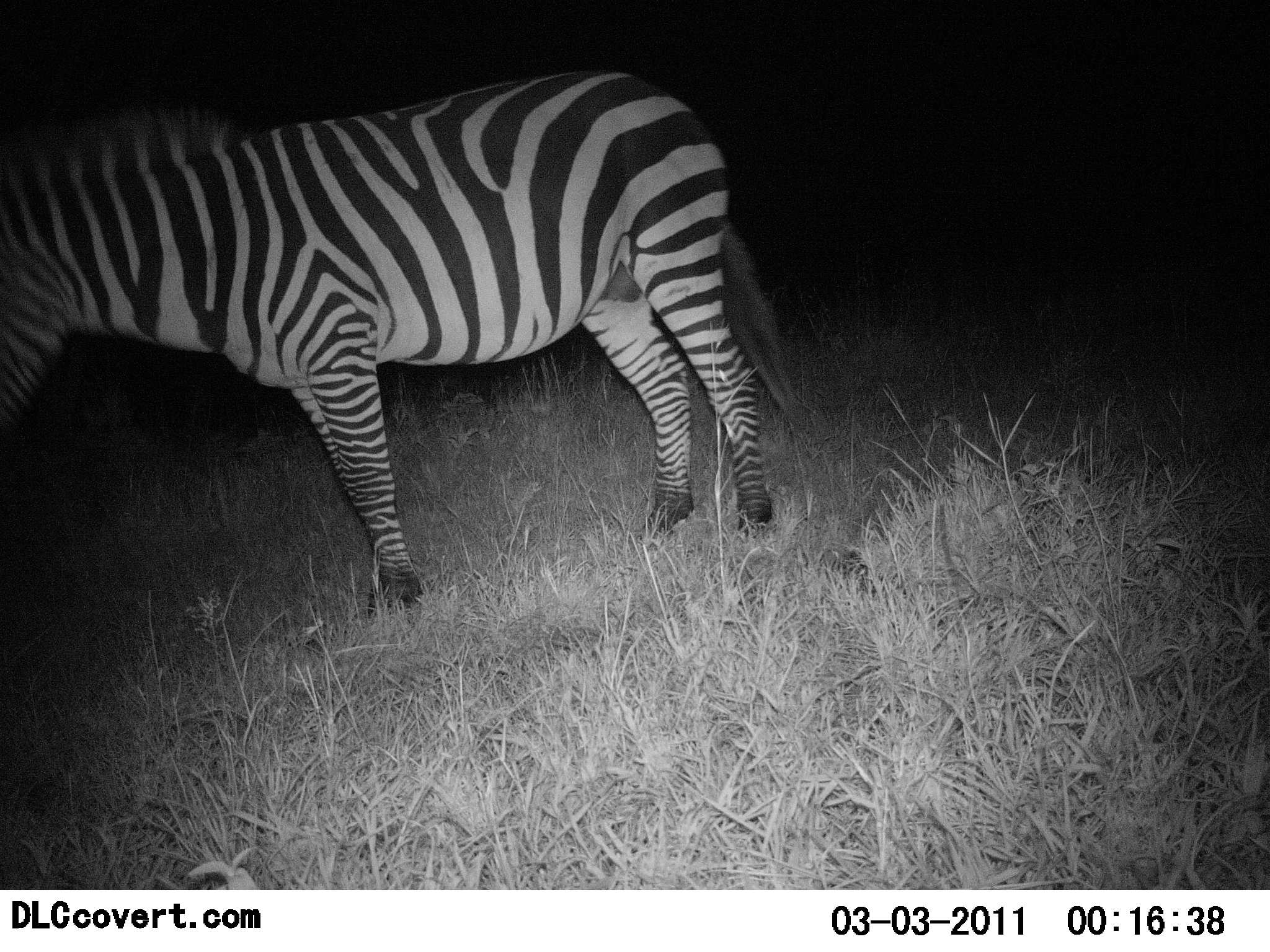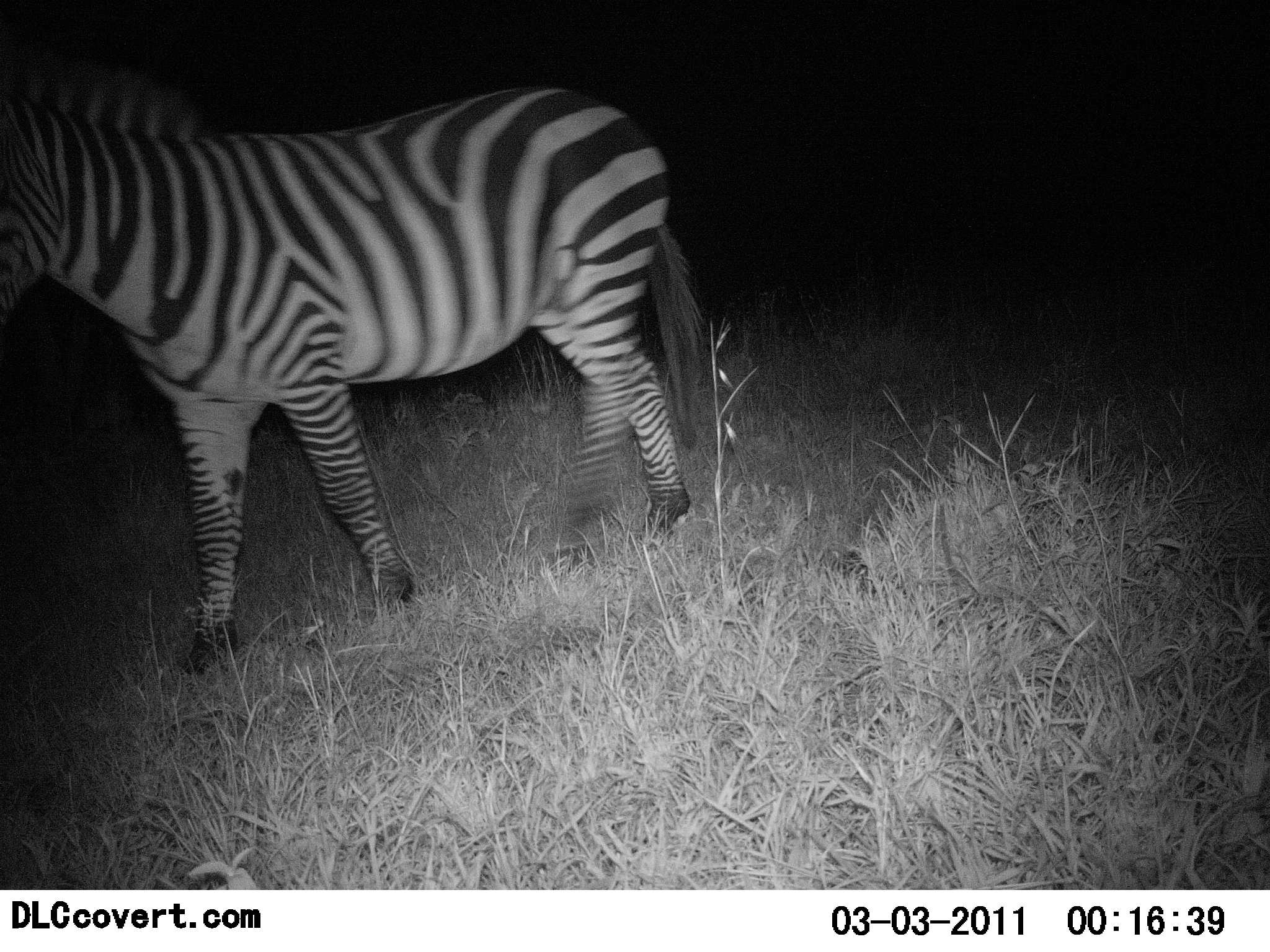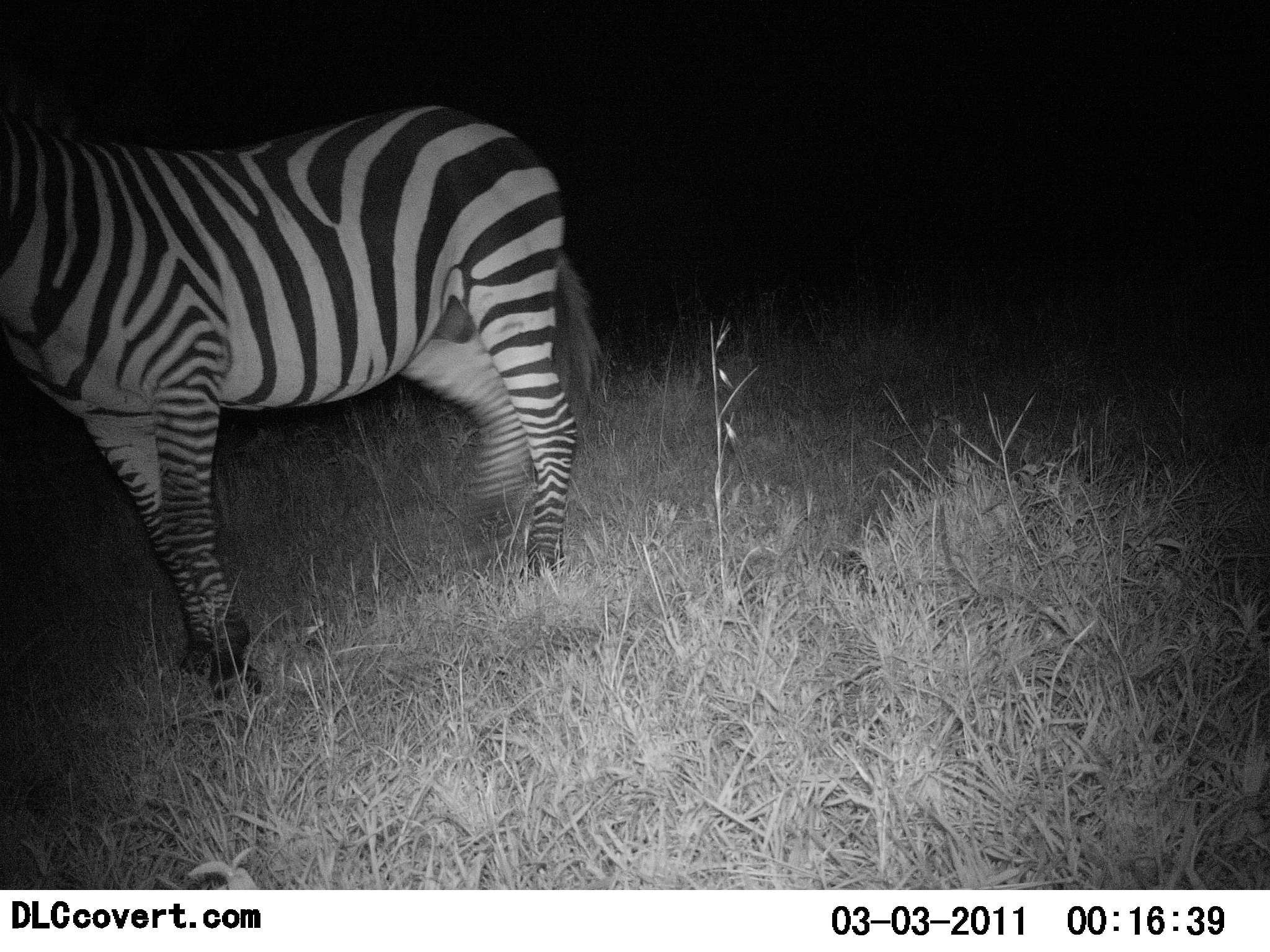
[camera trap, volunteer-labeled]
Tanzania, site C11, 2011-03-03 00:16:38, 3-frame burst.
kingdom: Animalia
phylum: Chordata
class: Mammalia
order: Perissodactyla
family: Equidae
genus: Equus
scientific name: Equus quagga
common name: plains zebra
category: zebra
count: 1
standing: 8%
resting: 0%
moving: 92%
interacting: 0%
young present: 0%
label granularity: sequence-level